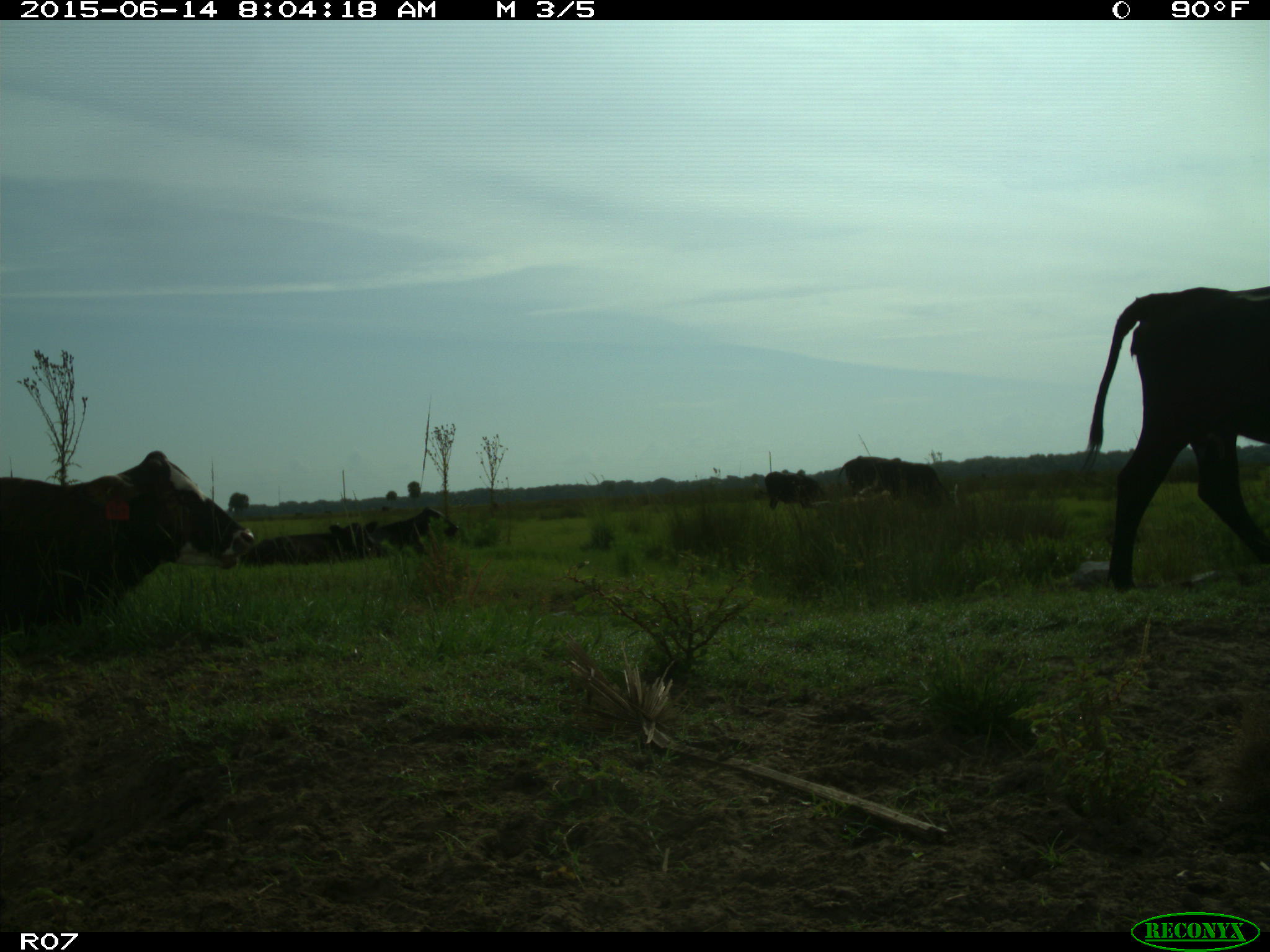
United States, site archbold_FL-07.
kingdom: Animalia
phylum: Chordata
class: Mammalia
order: Artiodactyla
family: Bovidae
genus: Bos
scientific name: Bos taurus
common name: domestic cow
Bos taurus (domestic cow).